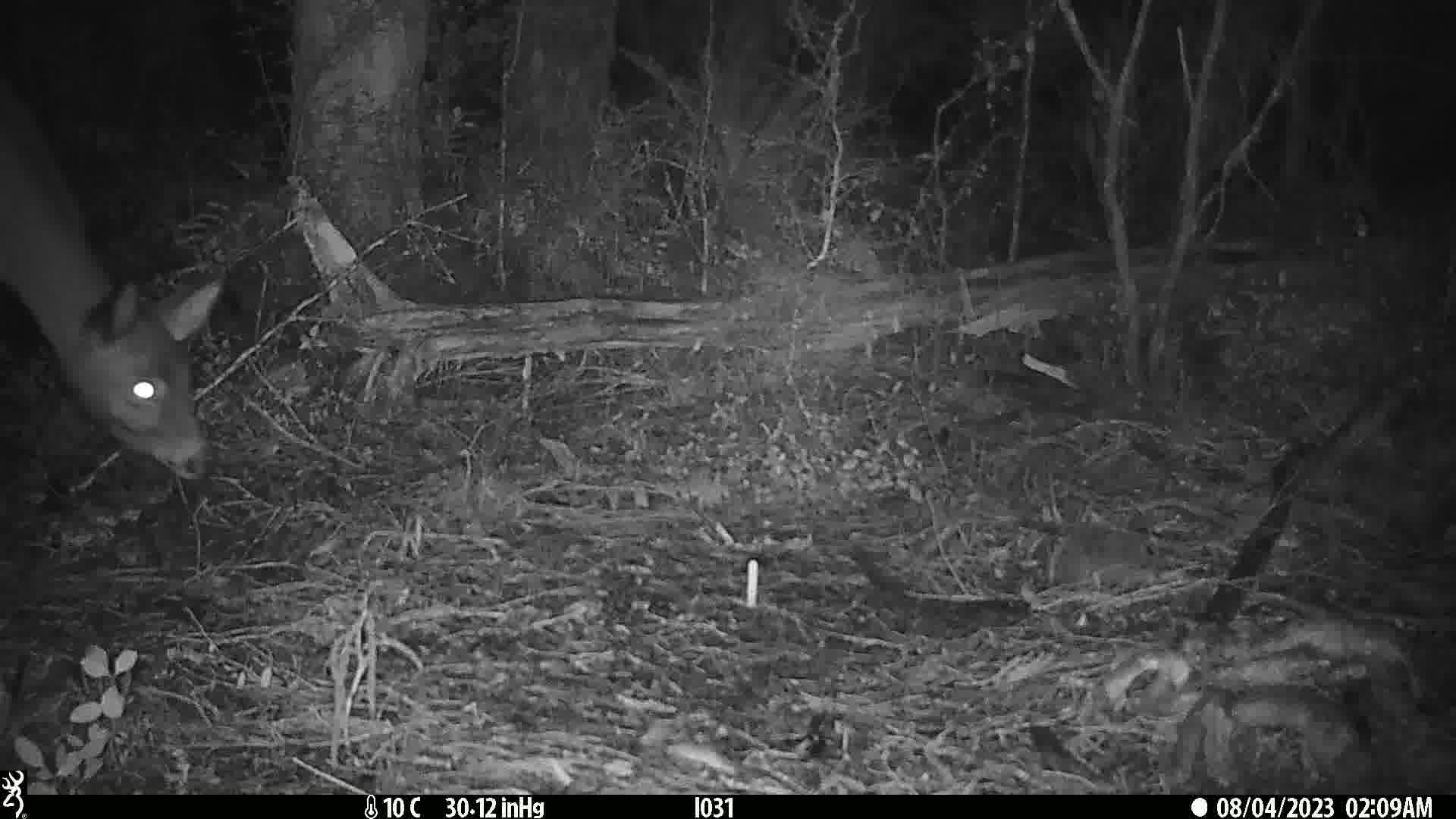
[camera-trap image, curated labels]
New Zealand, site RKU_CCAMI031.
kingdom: Animalia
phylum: Chordata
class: Mammalia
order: Artiodactyla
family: Cervidae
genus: Odocoileus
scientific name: Odocoileus virginianus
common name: white-tailed deer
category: white tailed deer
White tailed deer (white-tailed deer) (Odocoileus virginianus).